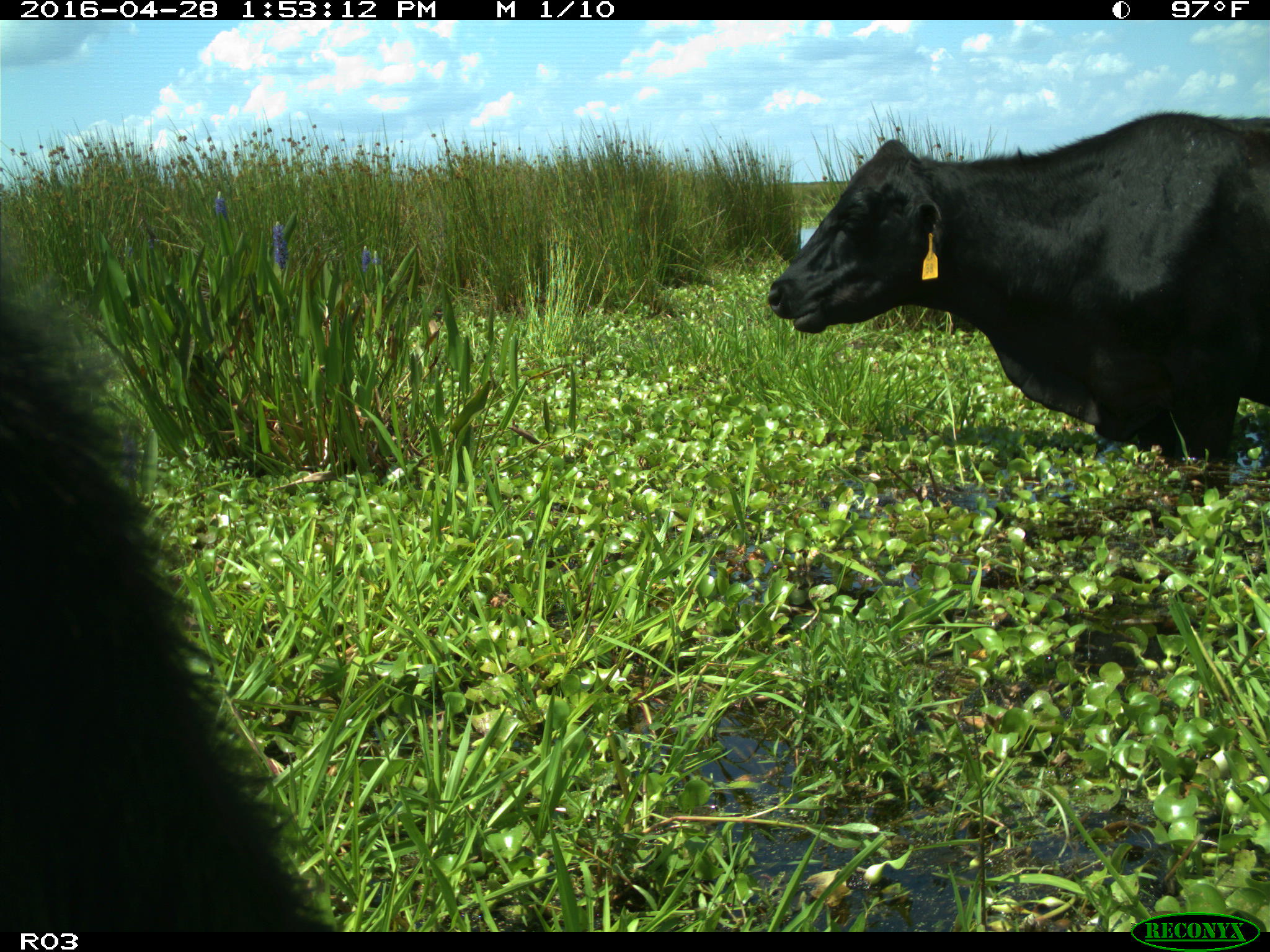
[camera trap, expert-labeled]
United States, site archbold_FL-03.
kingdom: Animalia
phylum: Chordata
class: Mammalia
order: Artiodactyla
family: Bovidae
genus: Bos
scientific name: Bos taurus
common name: domestic cow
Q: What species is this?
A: Bos taurus (domestic cow).